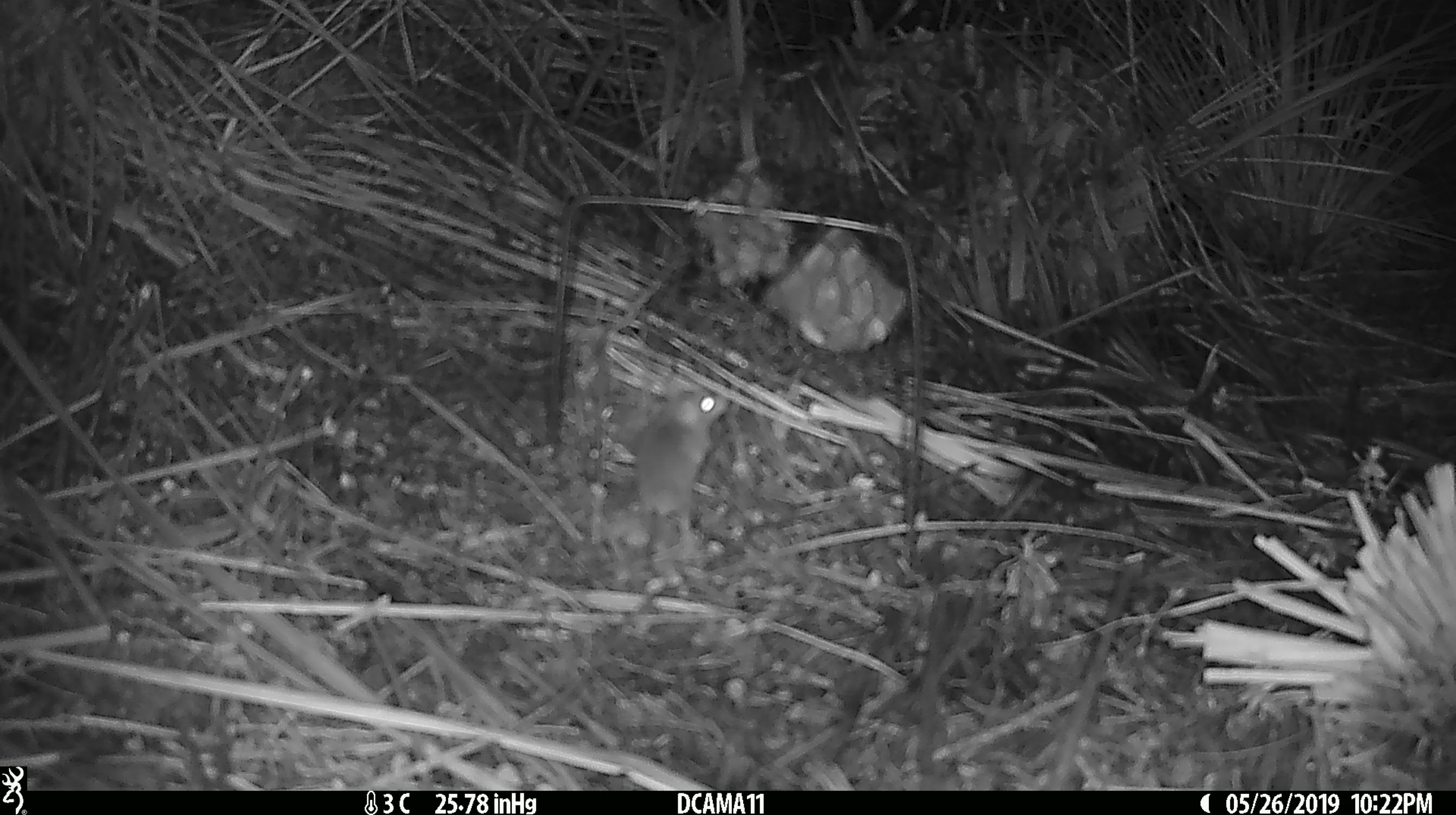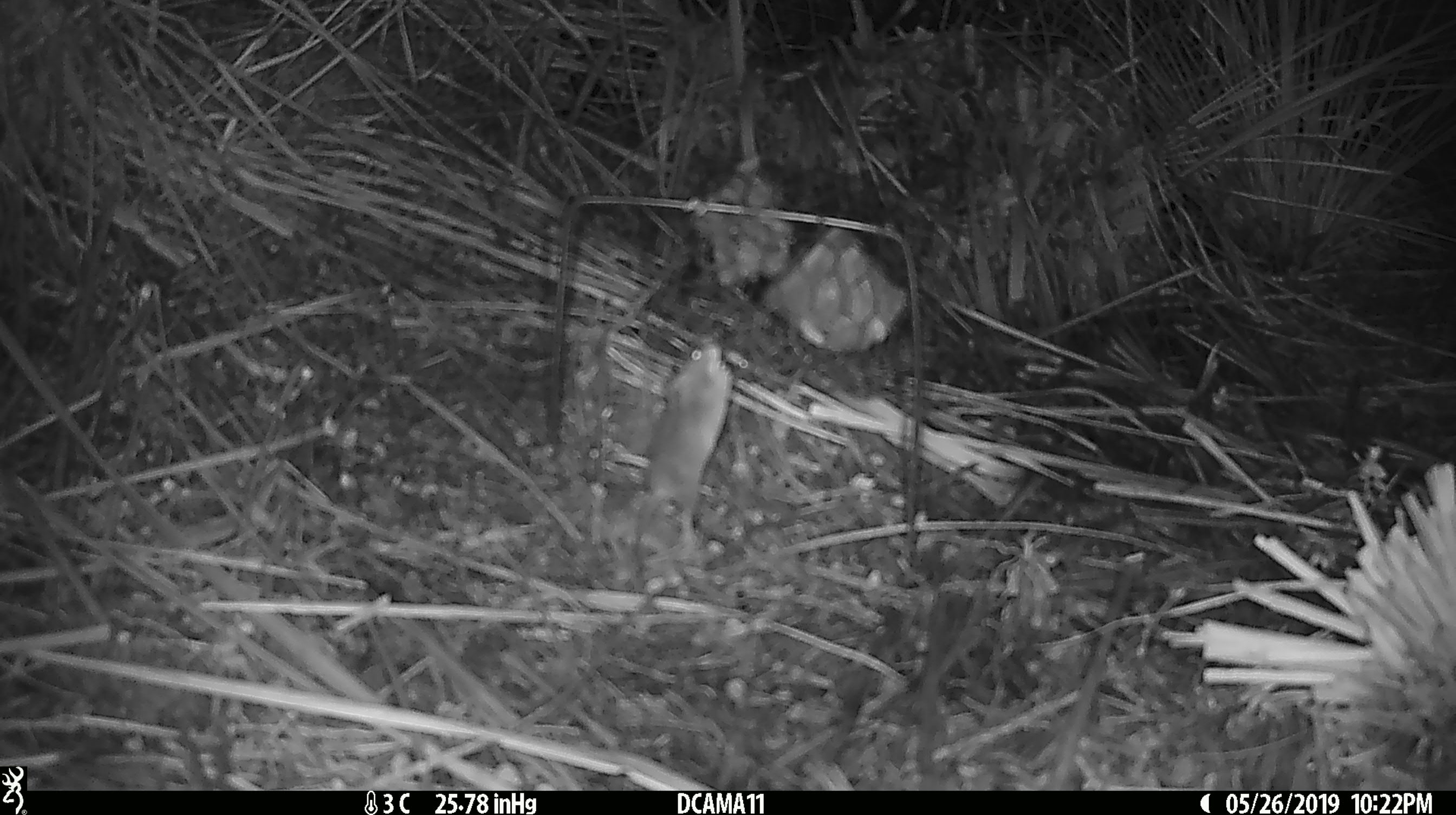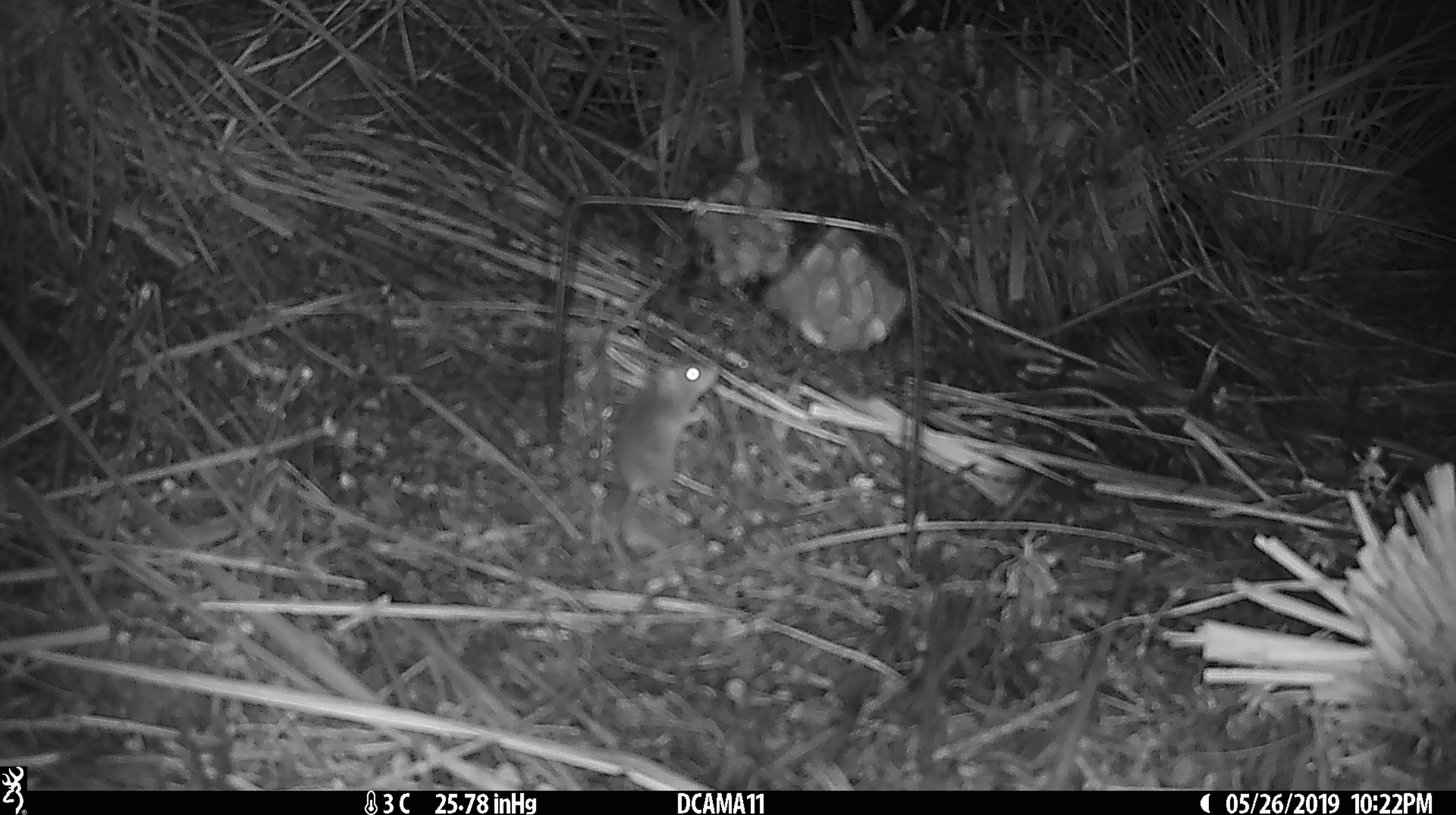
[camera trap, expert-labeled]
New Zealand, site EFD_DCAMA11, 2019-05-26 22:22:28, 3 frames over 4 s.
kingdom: Animalia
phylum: Chordata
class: Mammalia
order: Rodentia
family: Muridae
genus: Mus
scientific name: Mus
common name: mouse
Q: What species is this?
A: Mouse (Mus).